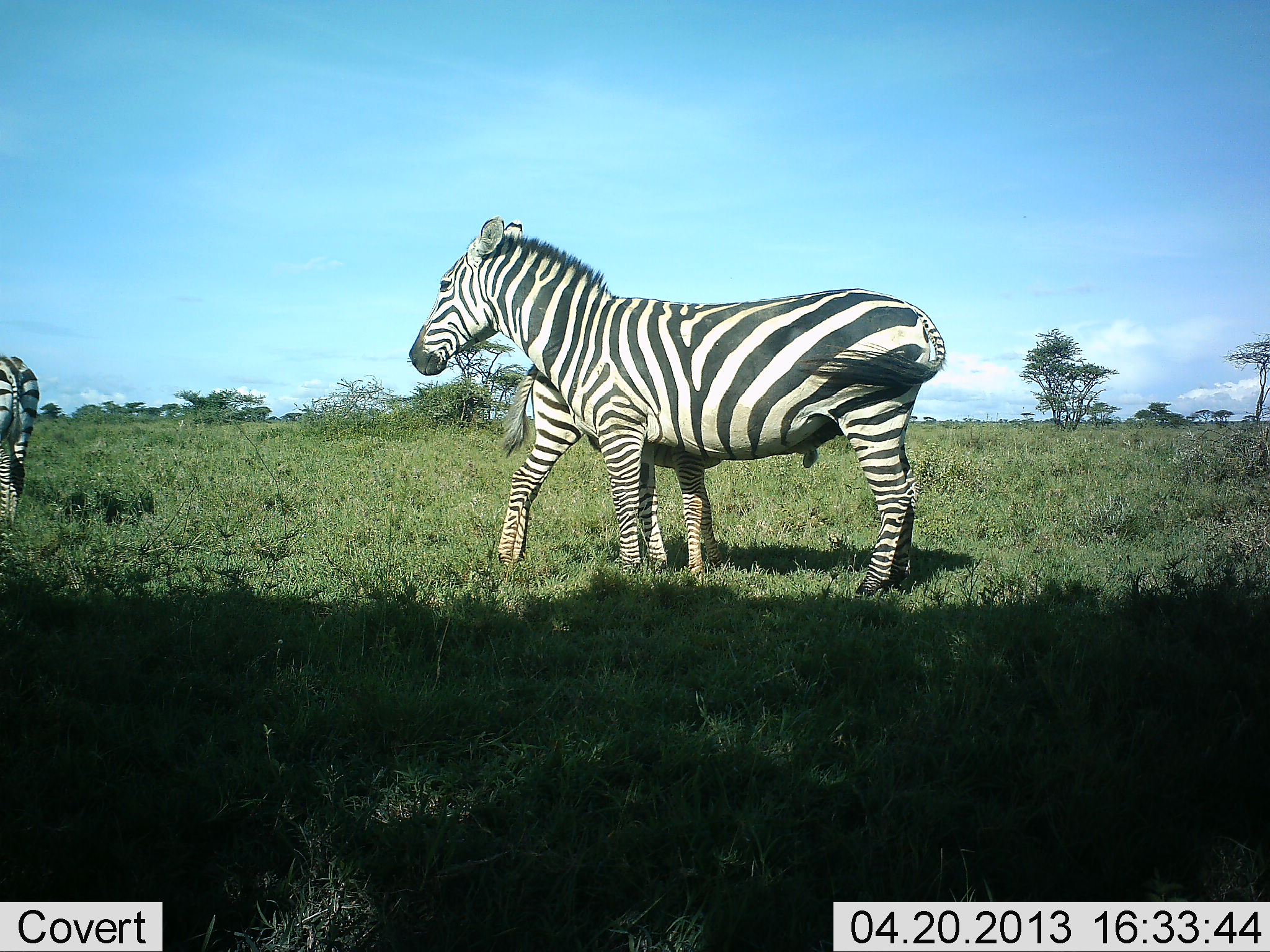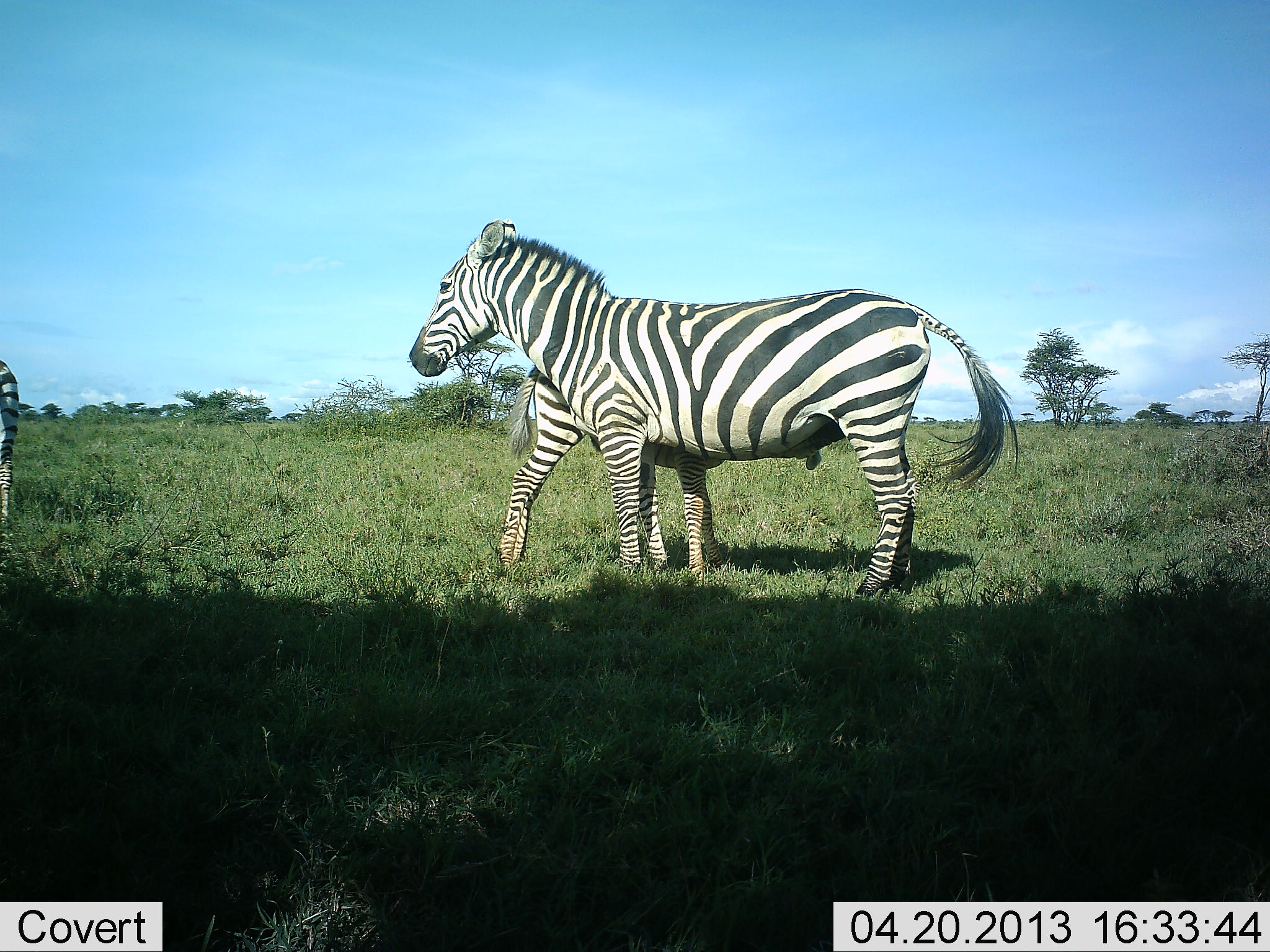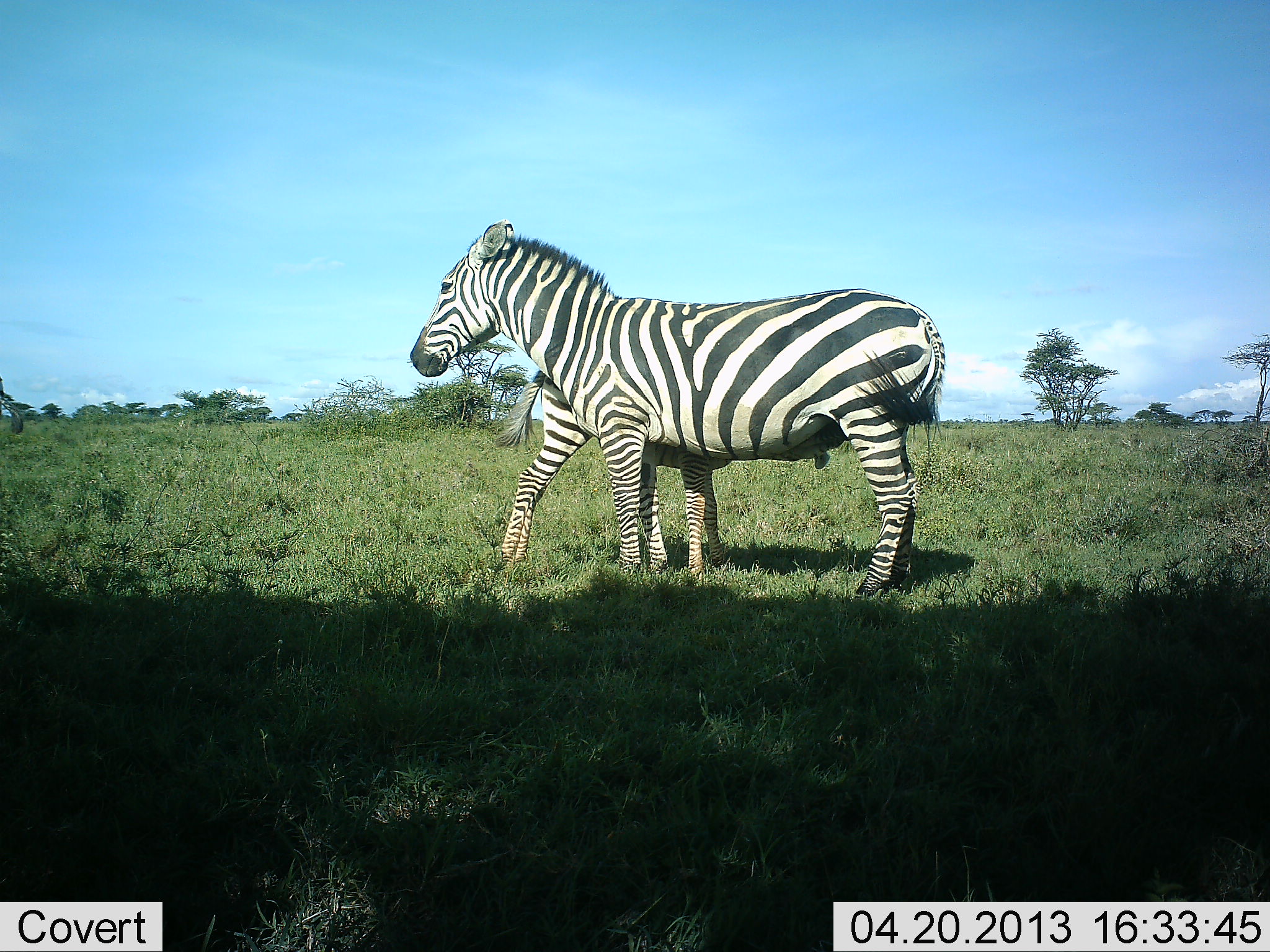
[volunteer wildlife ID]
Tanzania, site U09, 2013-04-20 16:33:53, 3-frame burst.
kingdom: Animalia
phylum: Chordata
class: Mammalia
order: Perissodactyla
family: Equidae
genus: Equus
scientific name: Equus quagga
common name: plains zebra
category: zebra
Zebra (plains zebra) (Equus quagga), count 3. Behavior (volunteer vote fractions): standing 78%, resting 4%, moving 22%, interacting 22%. Young present (vote fraction): 30%. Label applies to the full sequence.